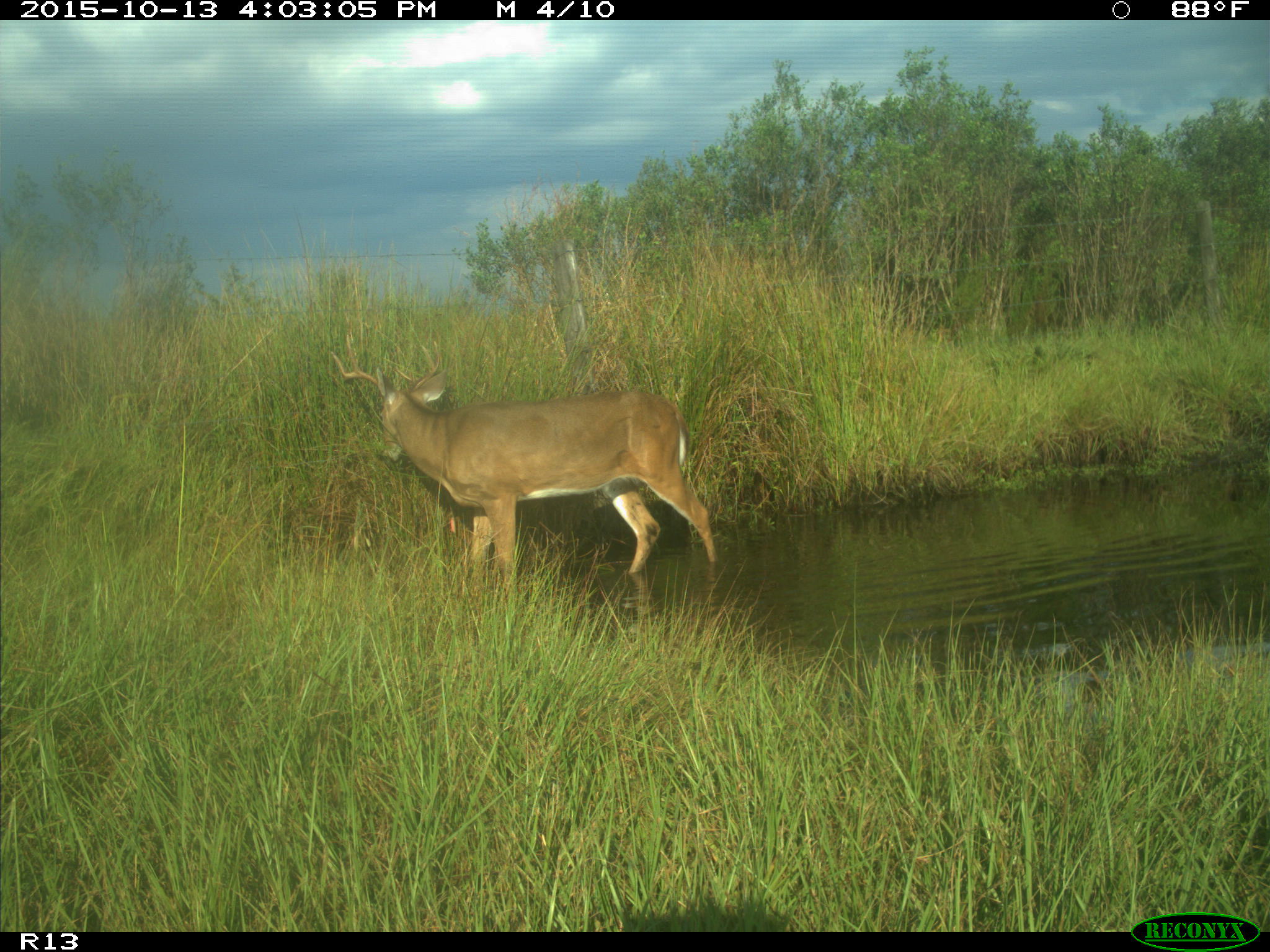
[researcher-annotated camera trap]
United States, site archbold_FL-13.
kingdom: Animalia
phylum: Chordata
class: Mammalia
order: Artiodactyla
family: Cervidae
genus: Odocoileus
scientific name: Odocoileus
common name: deer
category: unidentified deer